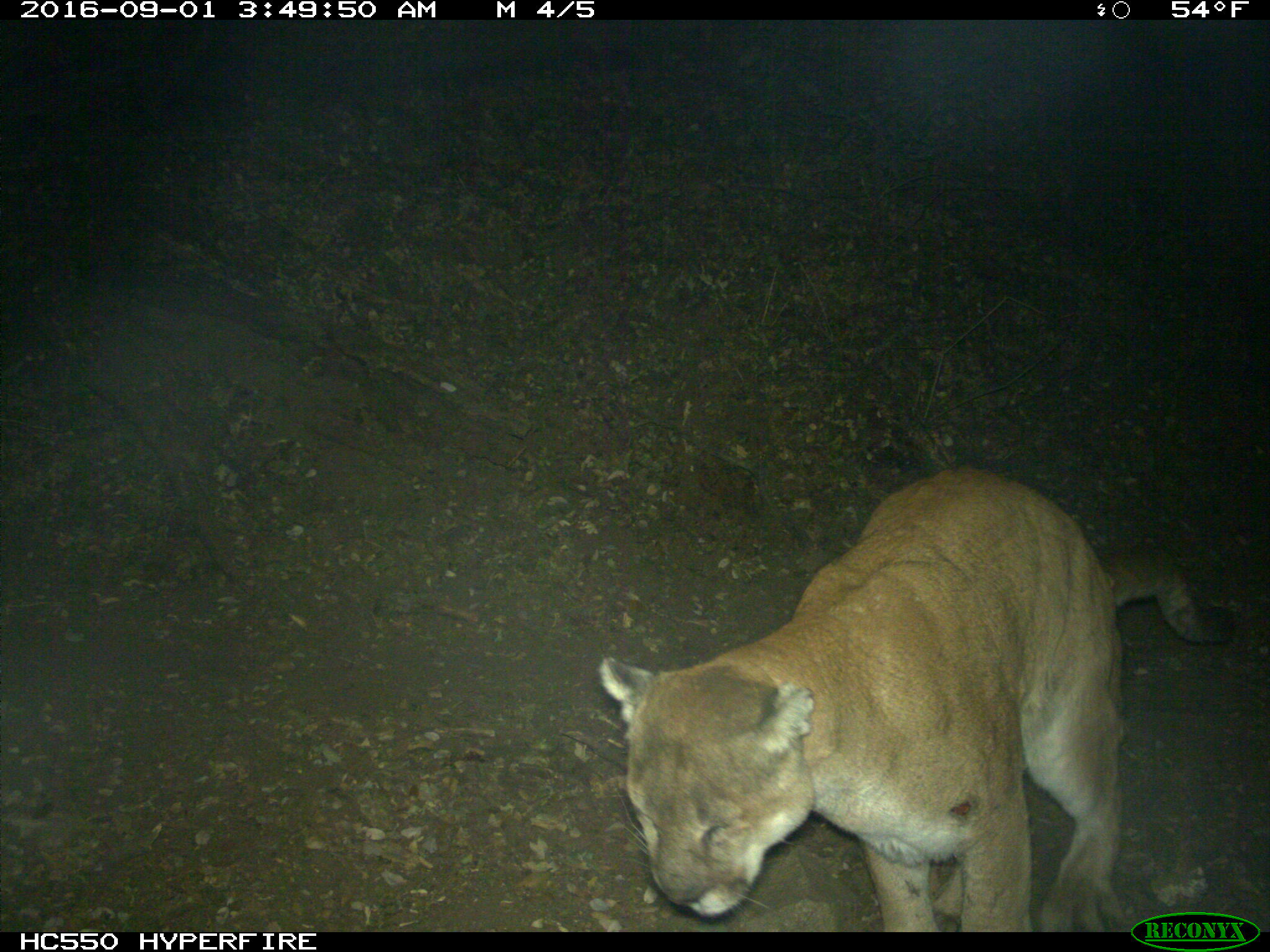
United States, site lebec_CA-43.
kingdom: Animalia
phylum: Chordata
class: Mammalia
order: Carnivora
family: Felidae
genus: Puma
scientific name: Puma concolor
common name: mountain lion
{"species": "Puma concolor (mountain lion)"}